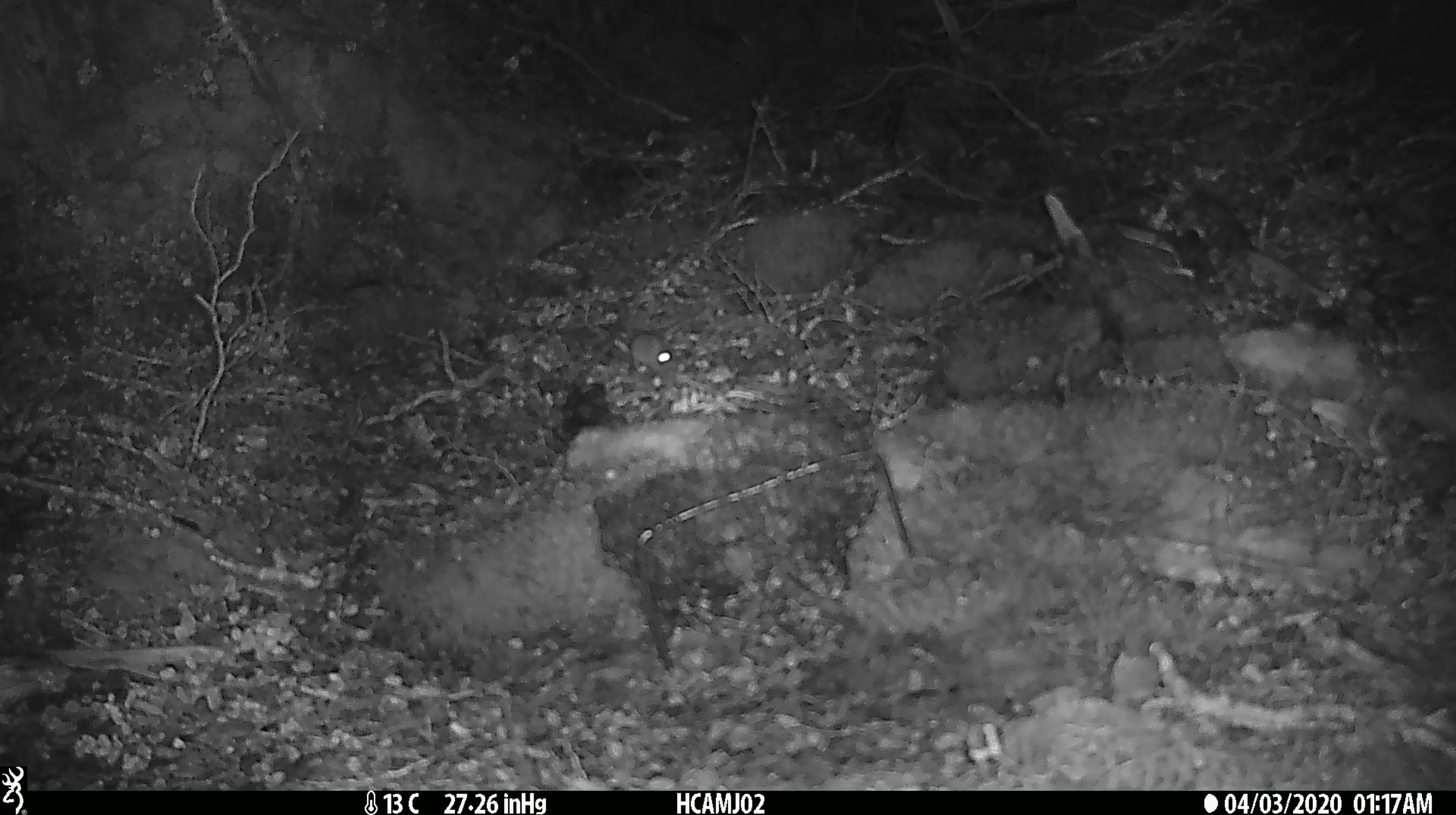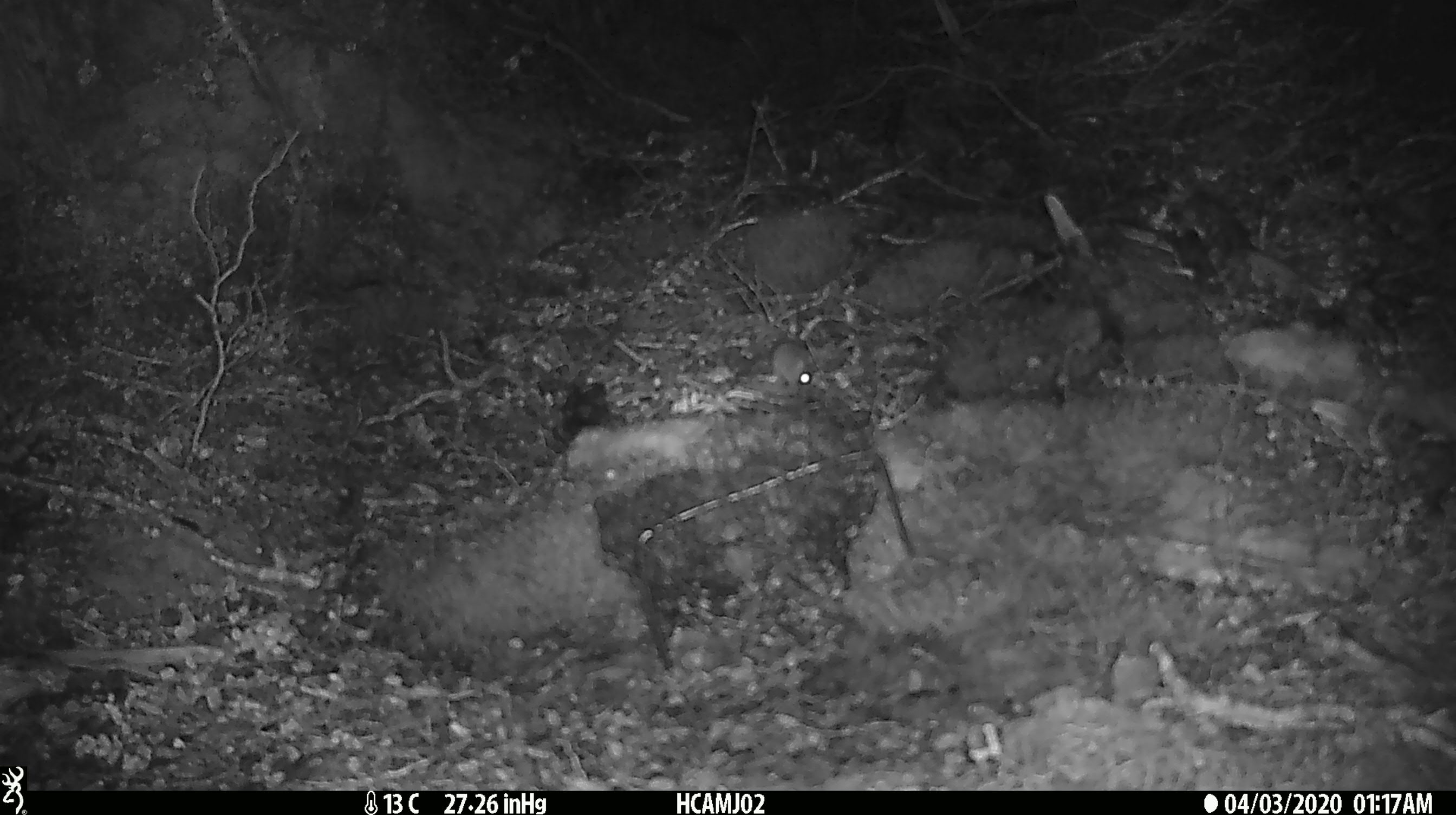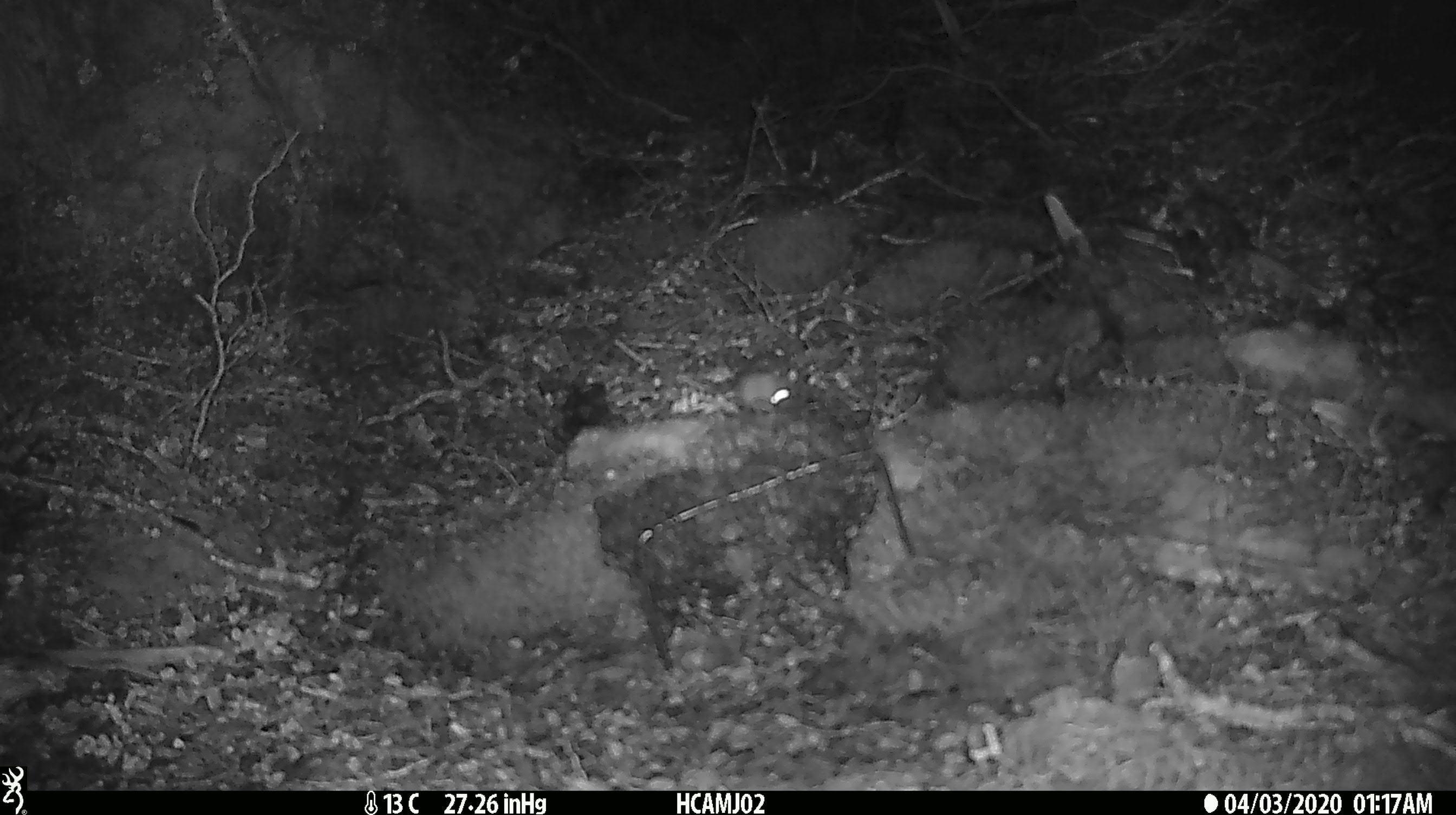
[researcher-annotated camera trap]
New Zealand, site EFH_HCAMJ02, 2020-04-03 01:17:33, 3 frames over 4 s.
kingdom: Animalia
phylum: Chordata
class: Mammalia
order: Rodentia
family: Muridae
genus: Mus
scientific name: Mus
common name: mouse